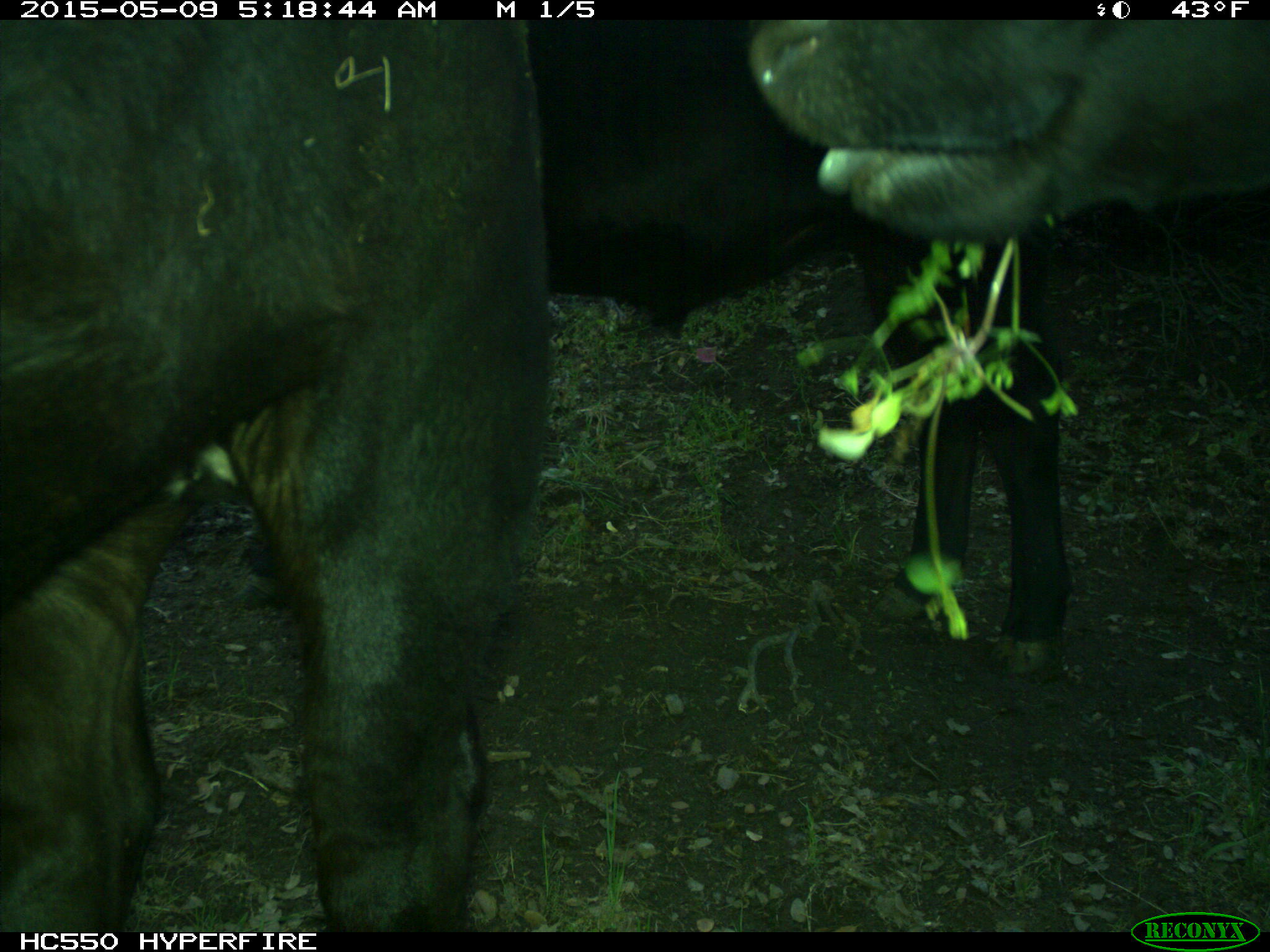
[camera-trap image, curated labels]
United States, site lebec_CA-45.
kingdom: Animalia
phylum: Chordata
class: Mammalia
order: Artiodactyla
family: Bovidae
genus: Bos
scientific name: Bos taurus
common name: domestic cow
Bos taurus (domestic cow).